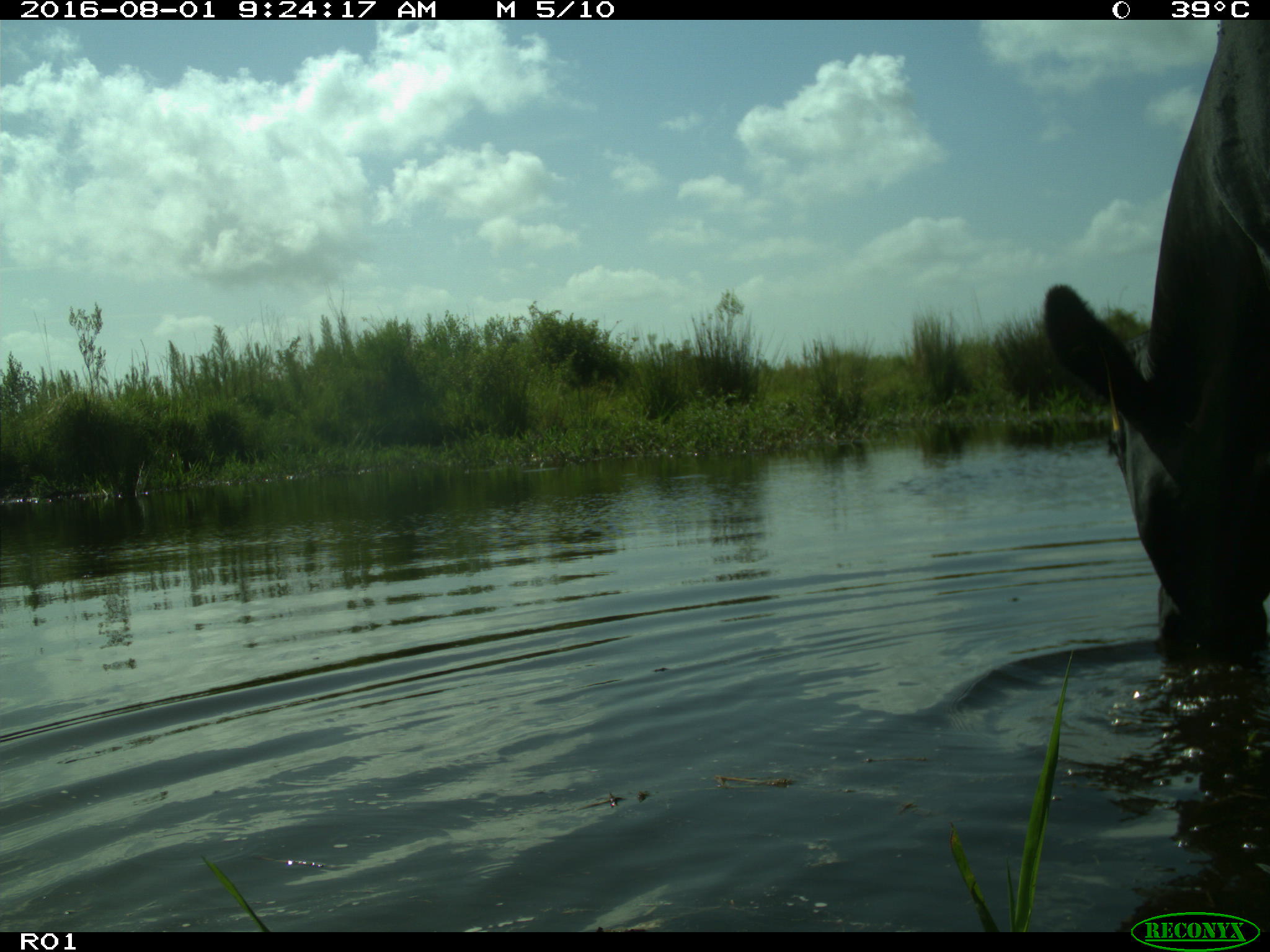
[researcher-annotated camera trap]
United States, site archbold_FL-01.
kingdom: Animalia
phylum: Chordata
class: Mammalia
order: Artiodactyla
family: Bovidae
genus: Bos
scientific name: Bos taurus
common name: domestic cow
Bos taurus (domestic cow).